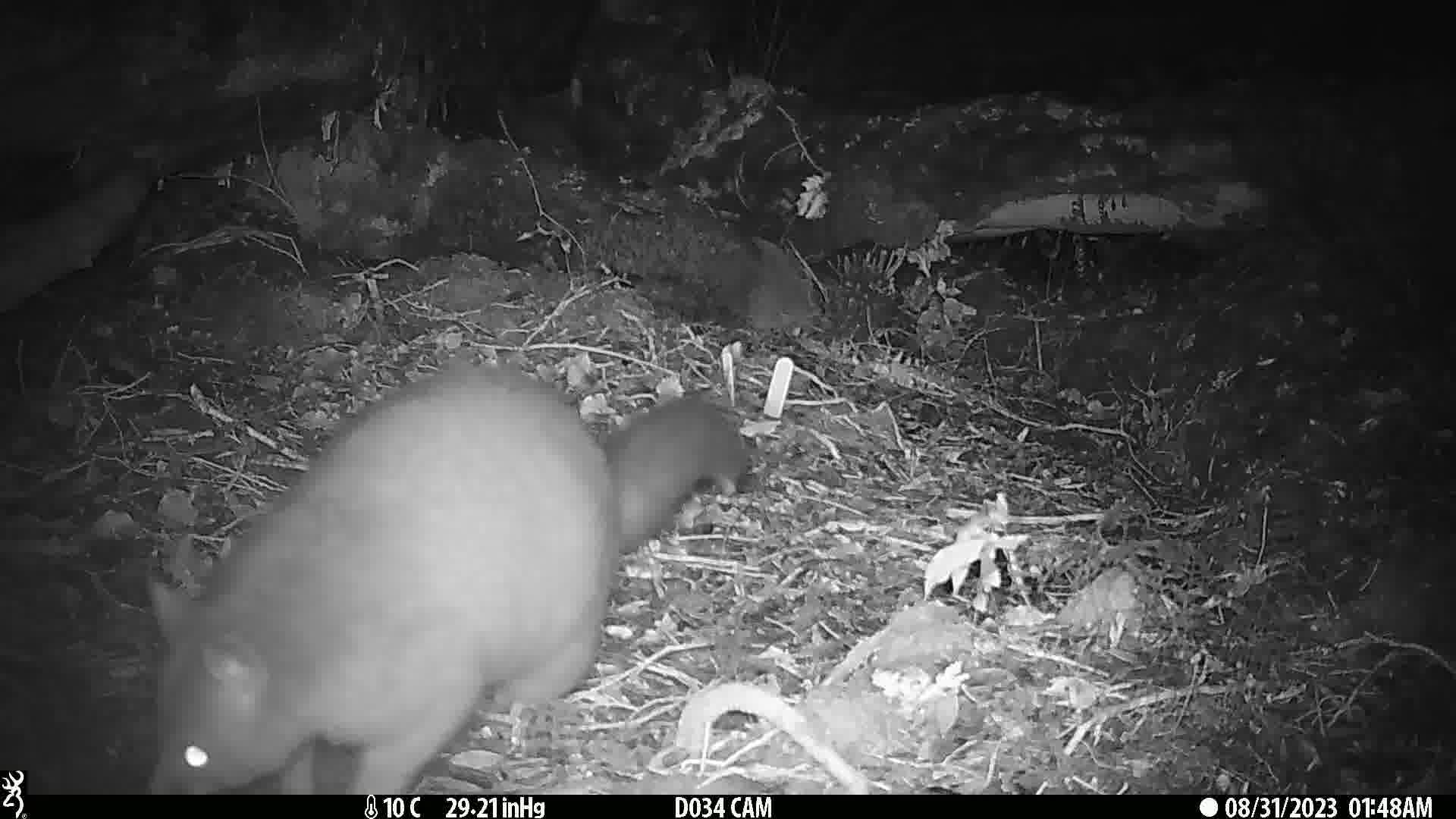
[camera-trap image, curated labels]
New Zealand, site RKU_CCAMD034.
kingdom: Animalia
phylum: Chordata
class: Mammalia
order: Diprotodontia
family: Phalangeridae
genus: Trichosurus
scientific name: Trichosurus vulpecula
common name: common brushtail possum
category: possum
Possum (common brushtail possum) (Trichosurus vulpecula).